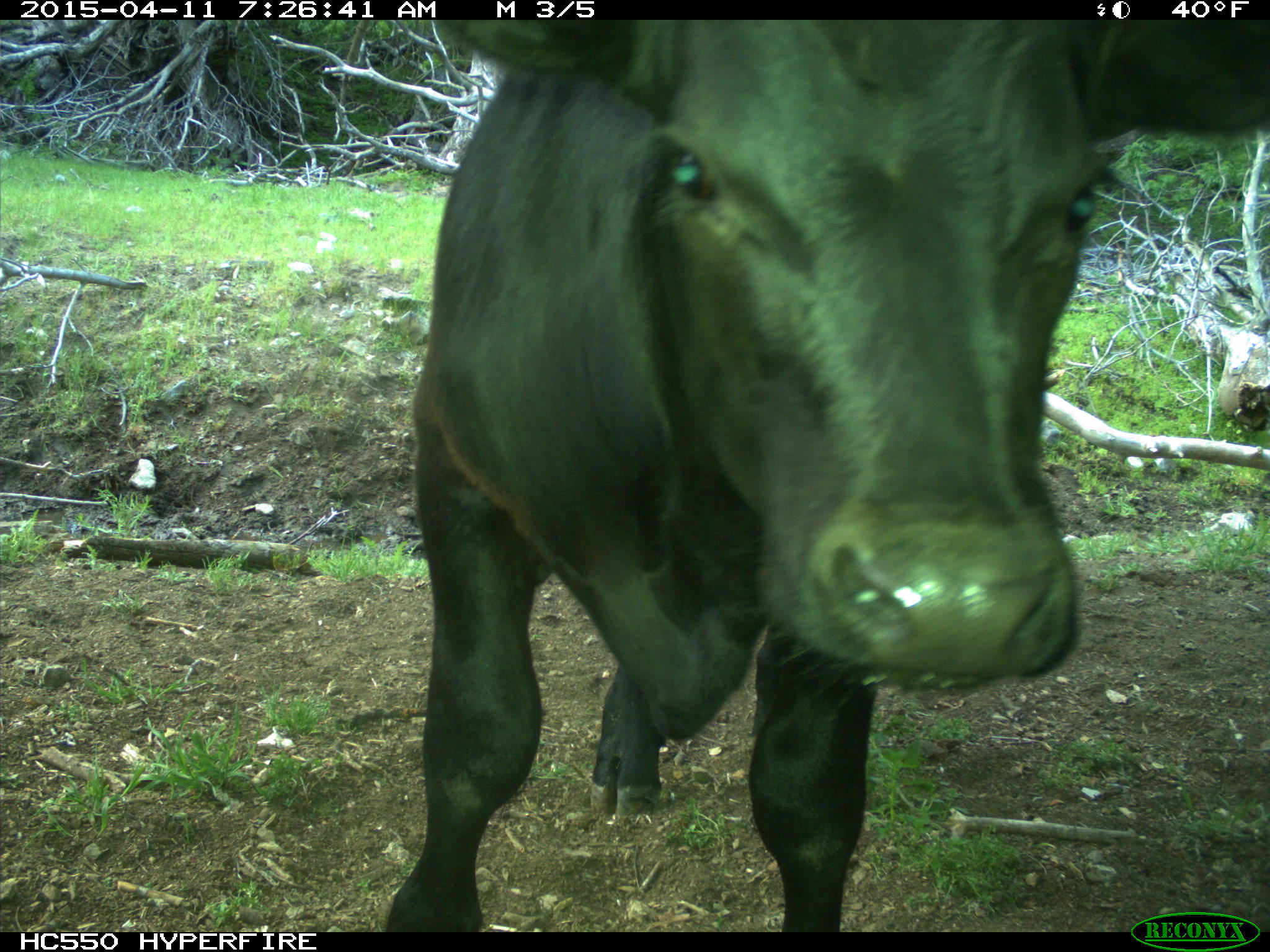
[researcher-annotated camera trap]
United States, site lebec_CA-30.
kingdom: Animalia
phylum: Chordata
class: Mammalia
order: Artiodactyla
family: Bovidae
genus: Bos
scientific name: Bos taurus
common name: domestic cow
Bos taurus (domestic cow).